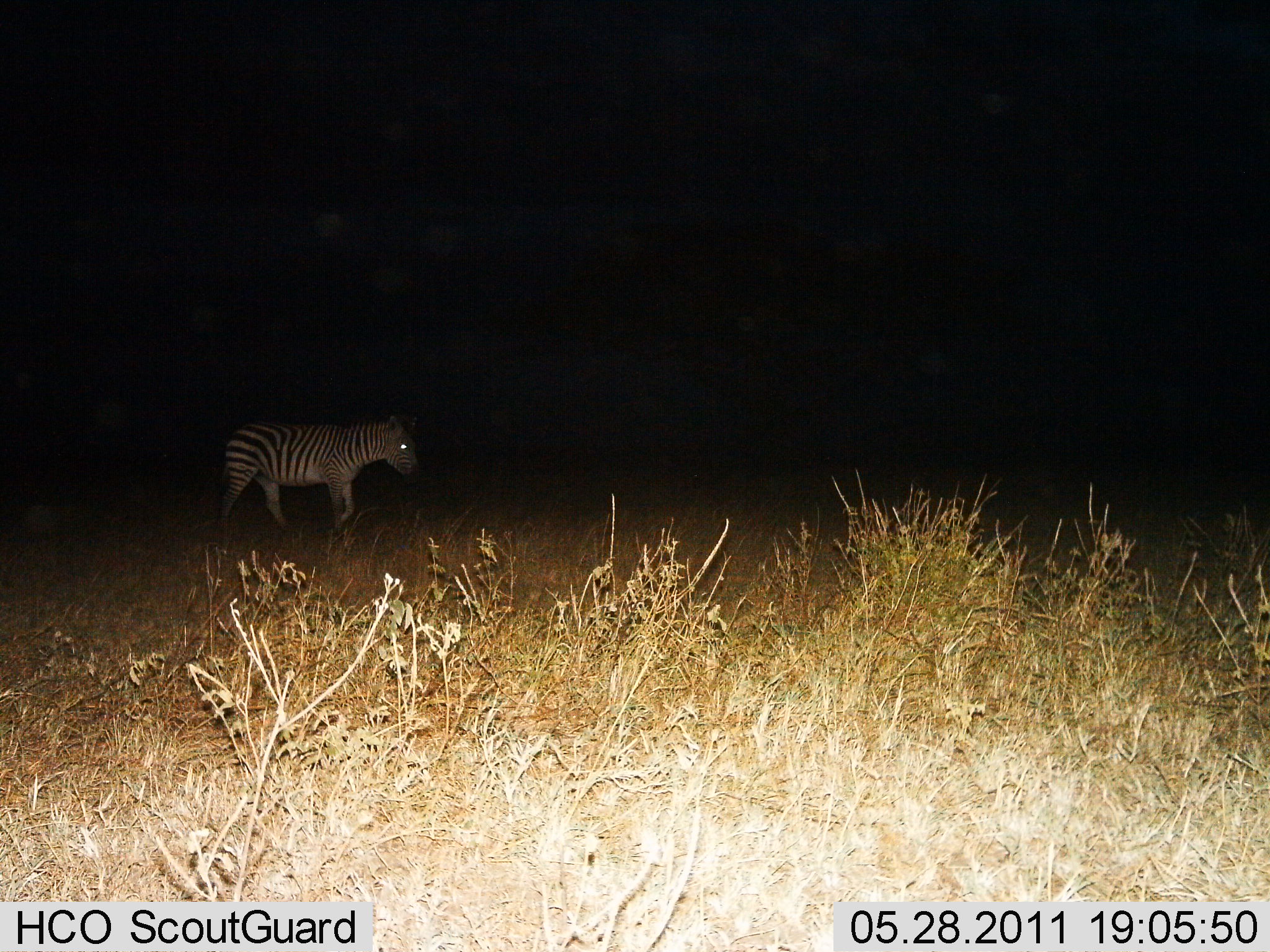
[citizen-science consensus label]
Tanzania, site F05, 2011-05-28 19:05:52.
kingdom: Animalia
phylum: Chordata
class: Mammalia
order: Perissodactyla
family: Equidae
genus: Equus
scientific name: Equus quagga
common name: plains zebra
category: zebra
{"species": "zebra (plains zebra) (Equus quagga)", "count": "1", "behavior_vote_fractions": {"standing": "25%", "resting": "0%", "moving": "75%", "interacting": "0%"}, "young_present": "0%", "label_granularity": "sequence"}